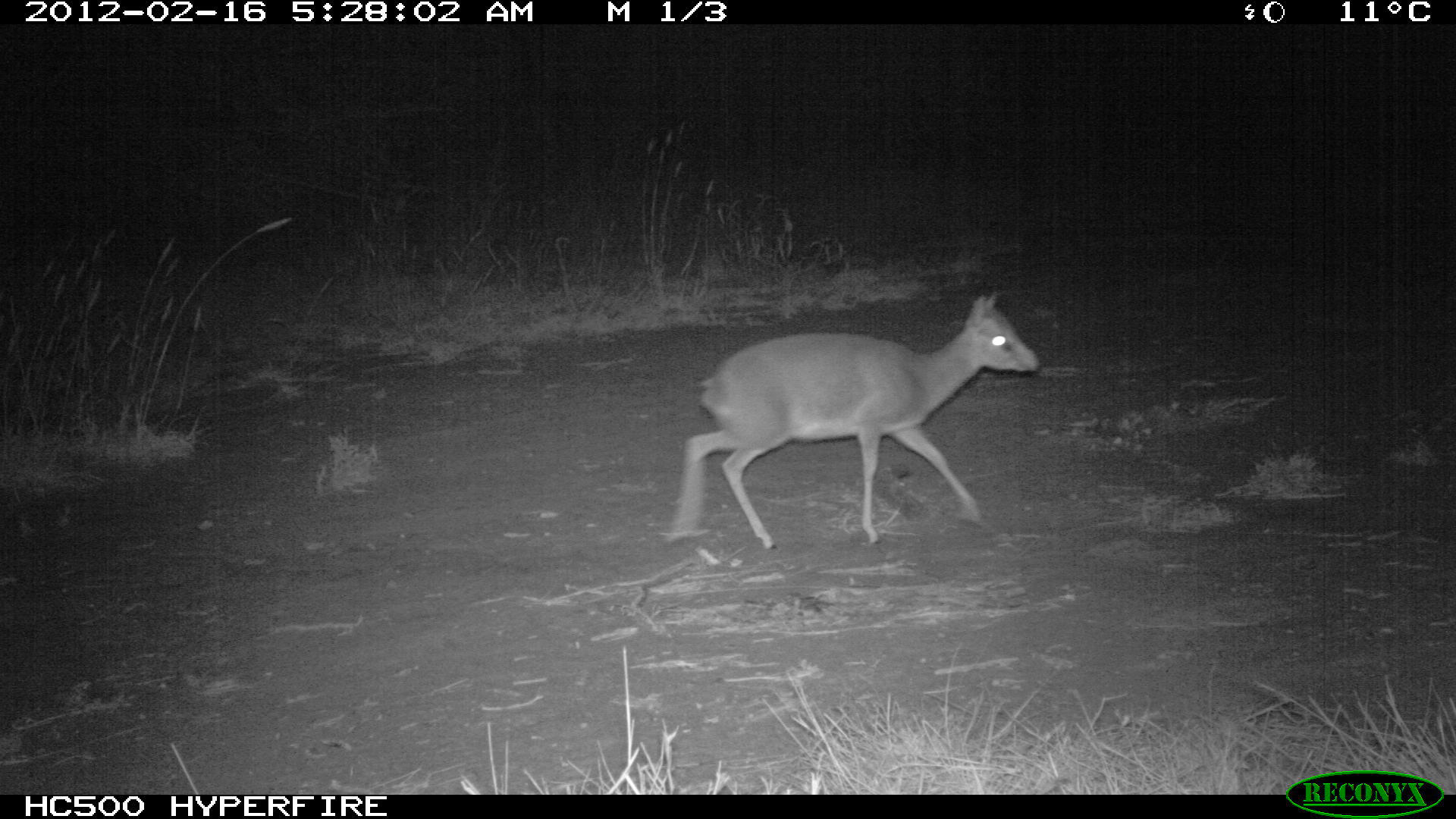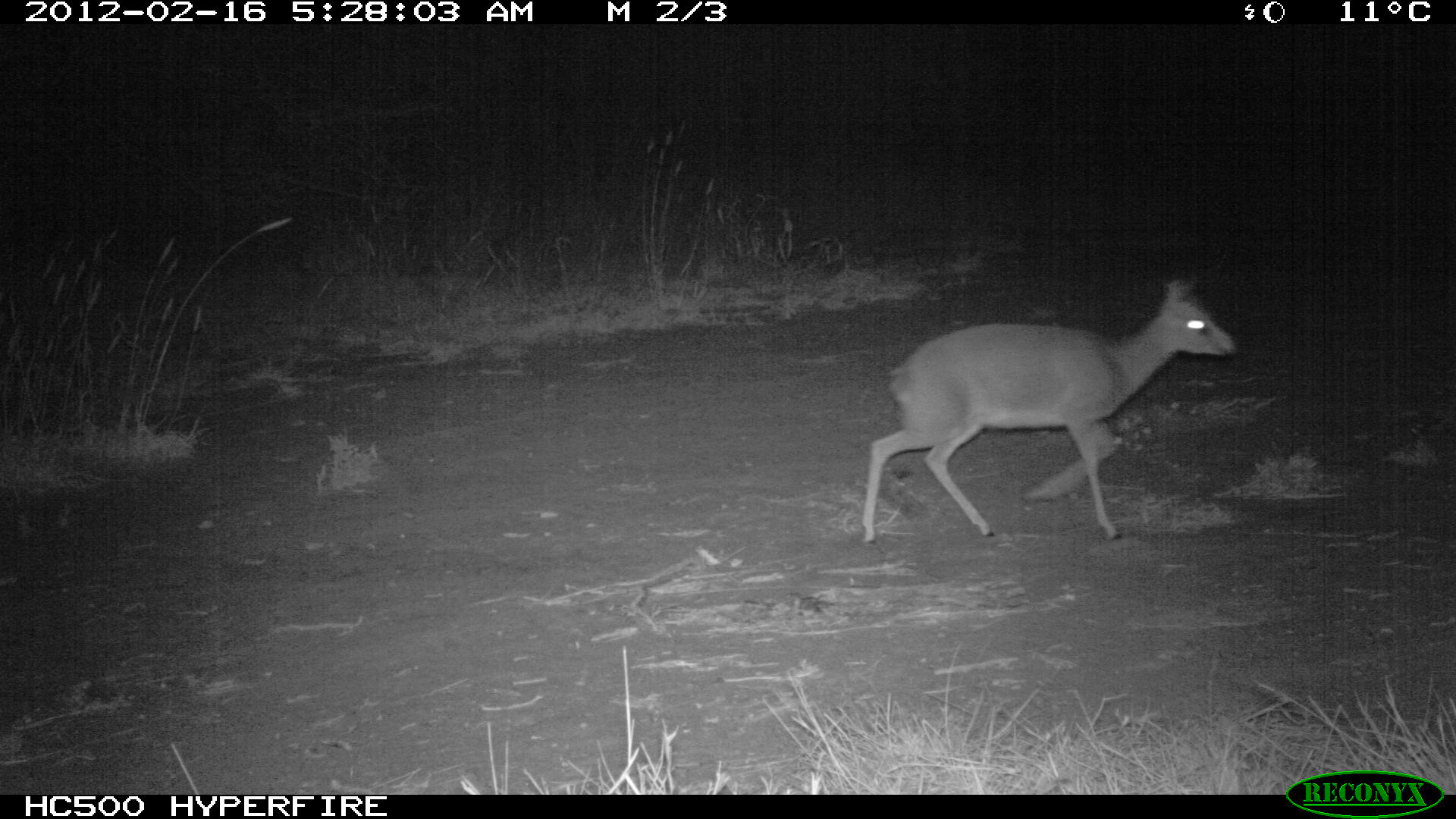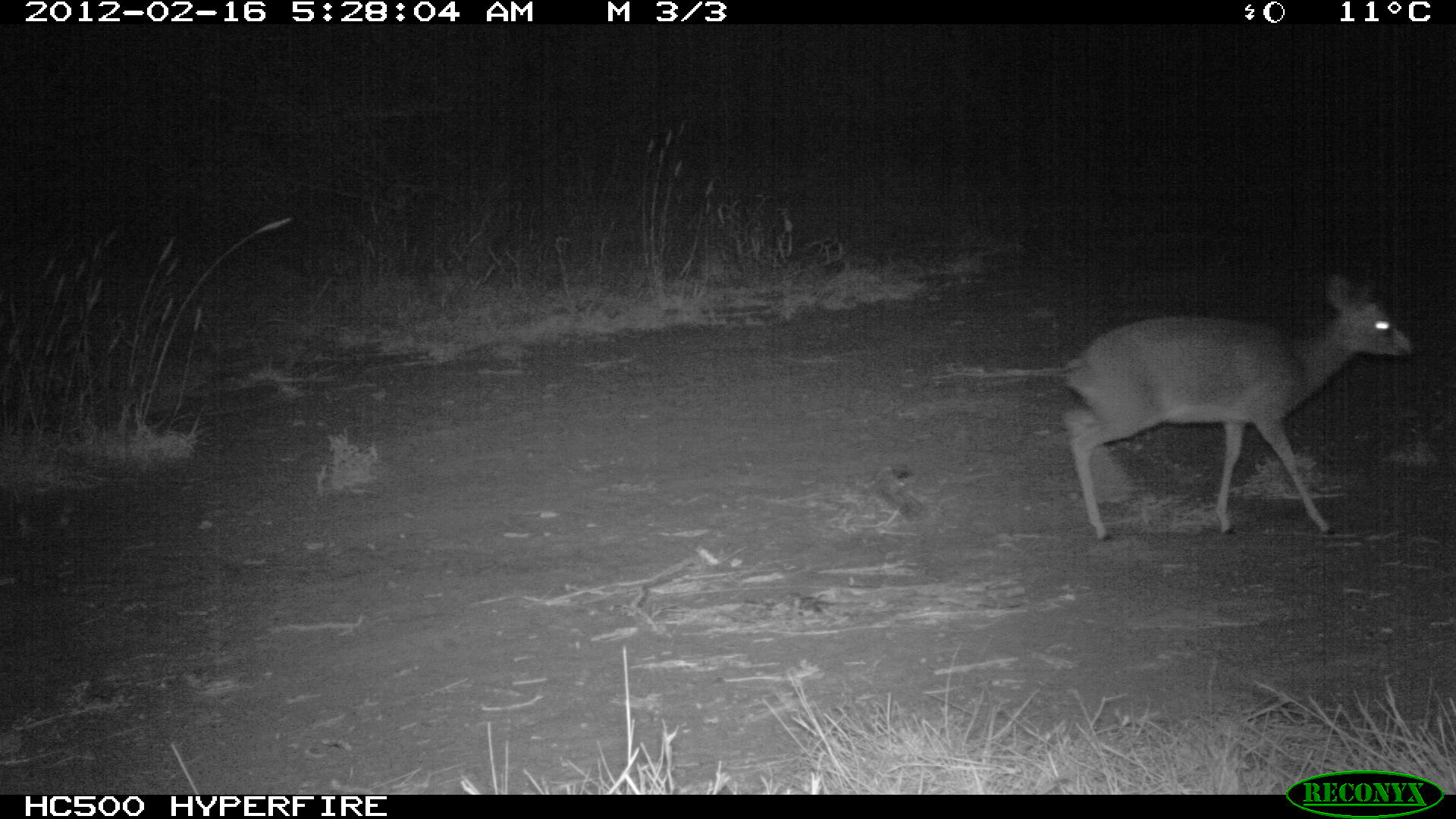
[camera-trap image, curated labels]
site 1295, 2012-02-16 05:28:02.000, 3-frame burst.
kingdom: Animalia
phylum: Chordata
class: Mammalia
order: Artiodactyla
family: Bovidae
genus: Madoqua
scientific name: Madoqua guentheri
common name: günther's dik-dik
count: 1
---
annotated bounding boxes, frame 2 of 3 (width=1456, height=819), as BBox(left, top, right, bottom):
madoqua guentheri: BBox(858, 277, 1237, 546)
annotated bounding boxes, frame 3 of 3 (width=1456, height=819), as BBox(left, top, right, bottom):
madoqua guentheri: BBox(1053, 268, 1416, 545)